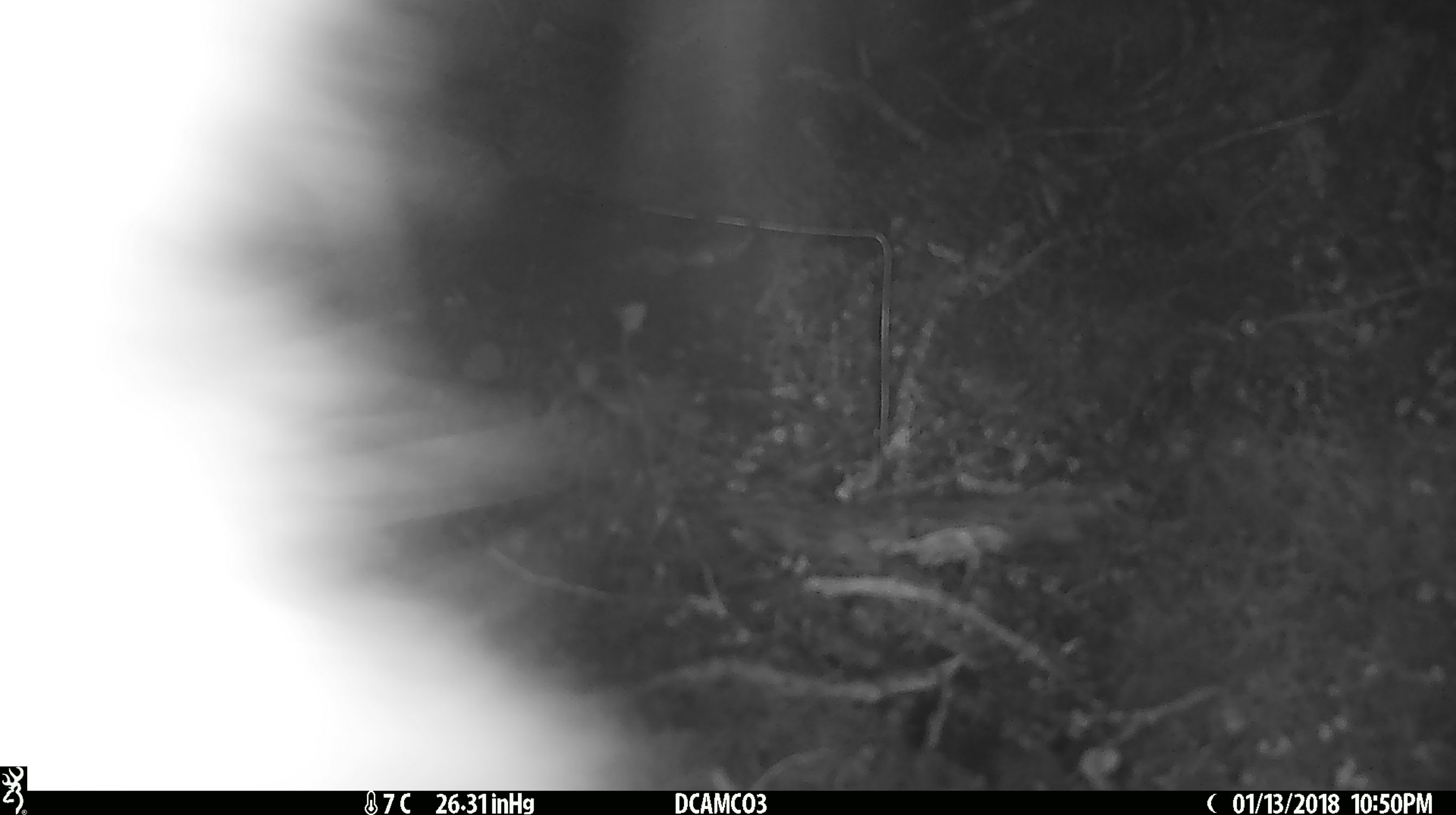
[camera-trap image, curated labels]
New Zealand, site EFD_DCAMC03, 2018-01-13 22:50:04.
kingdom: Animalia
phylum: Chordata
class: Mammalia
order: Diprotodontia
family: Phalangeridae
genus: Trichosurus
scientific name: Trichosurus vulpecula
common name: common brushtail possum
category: possum